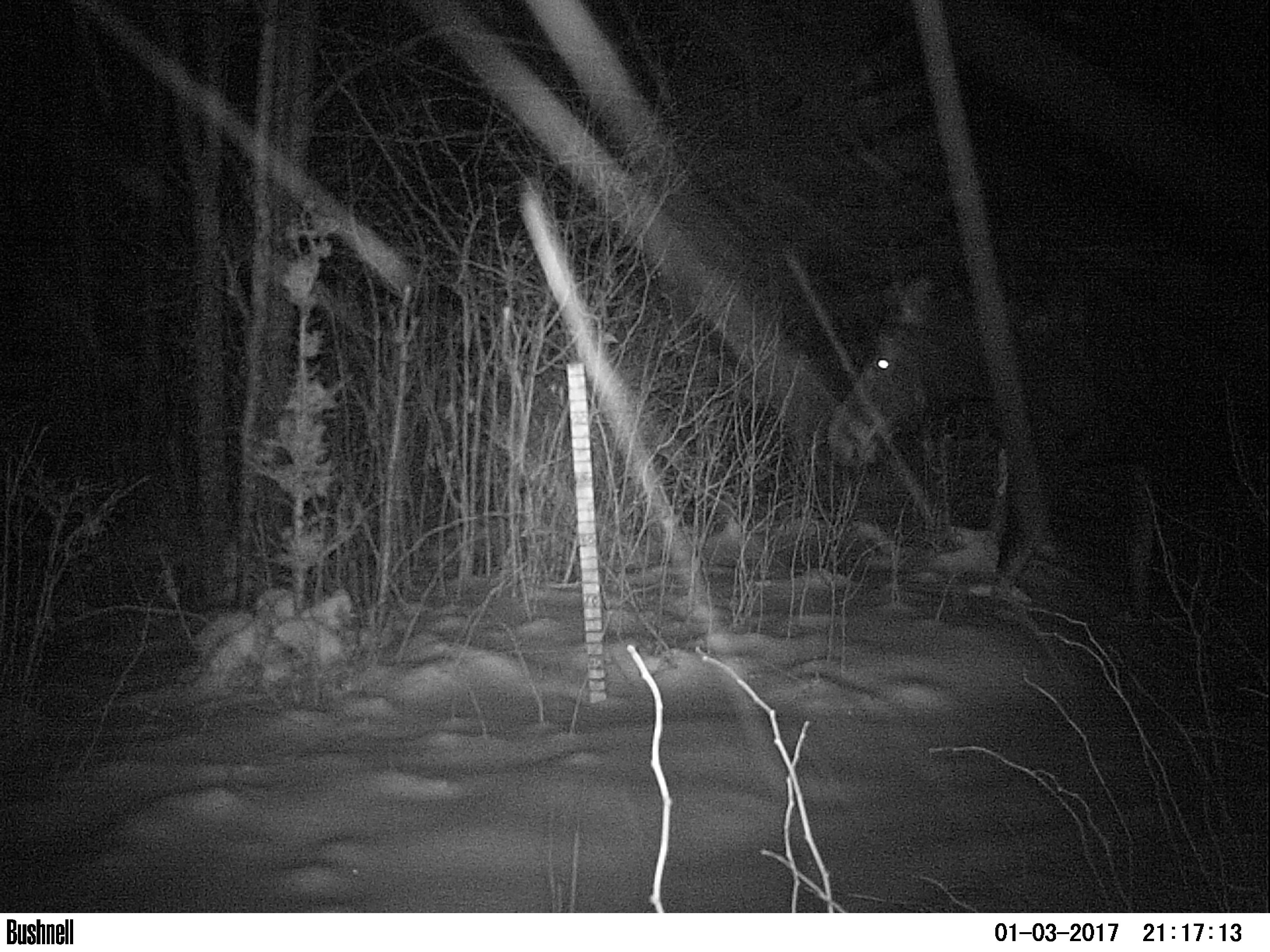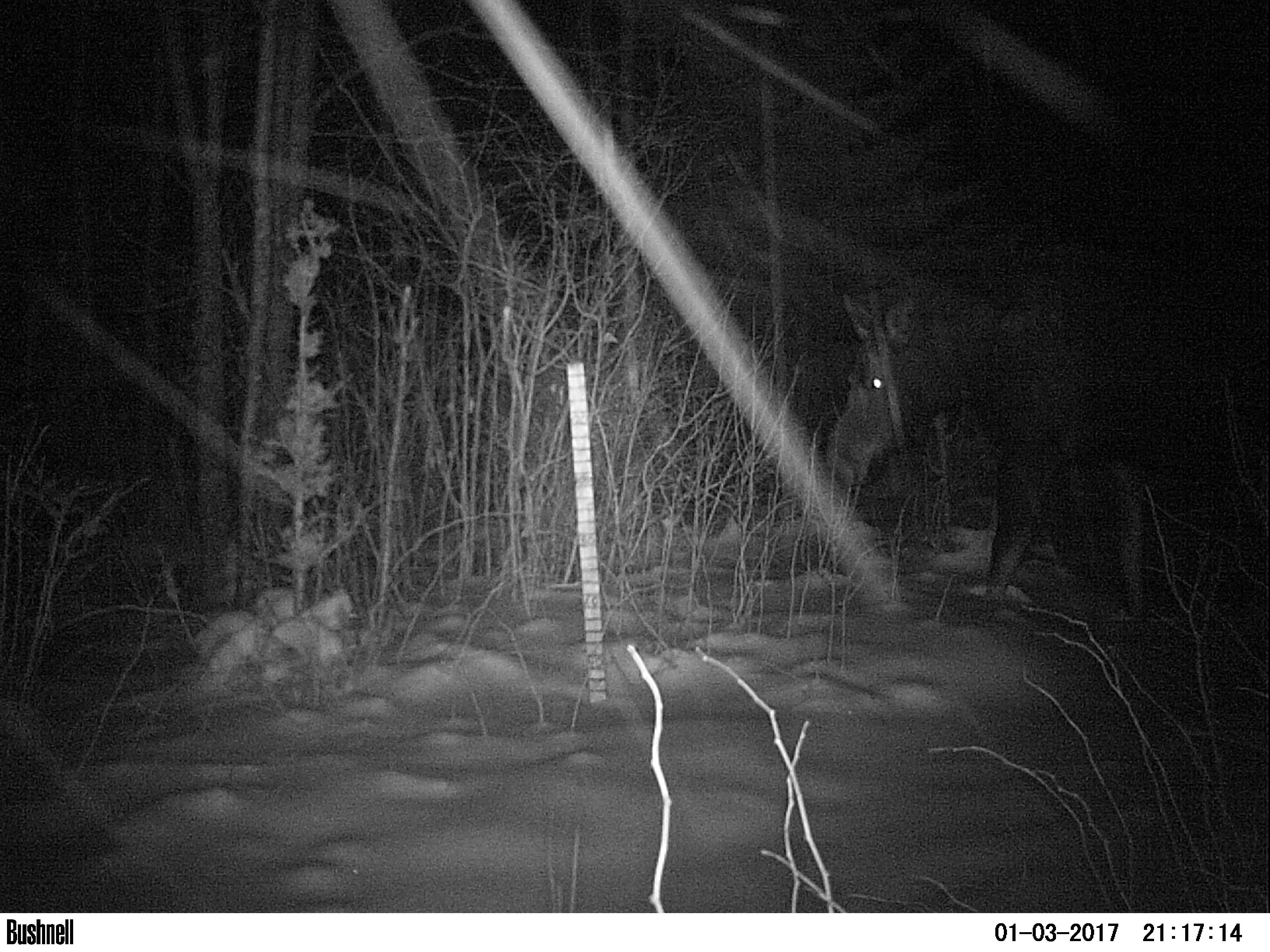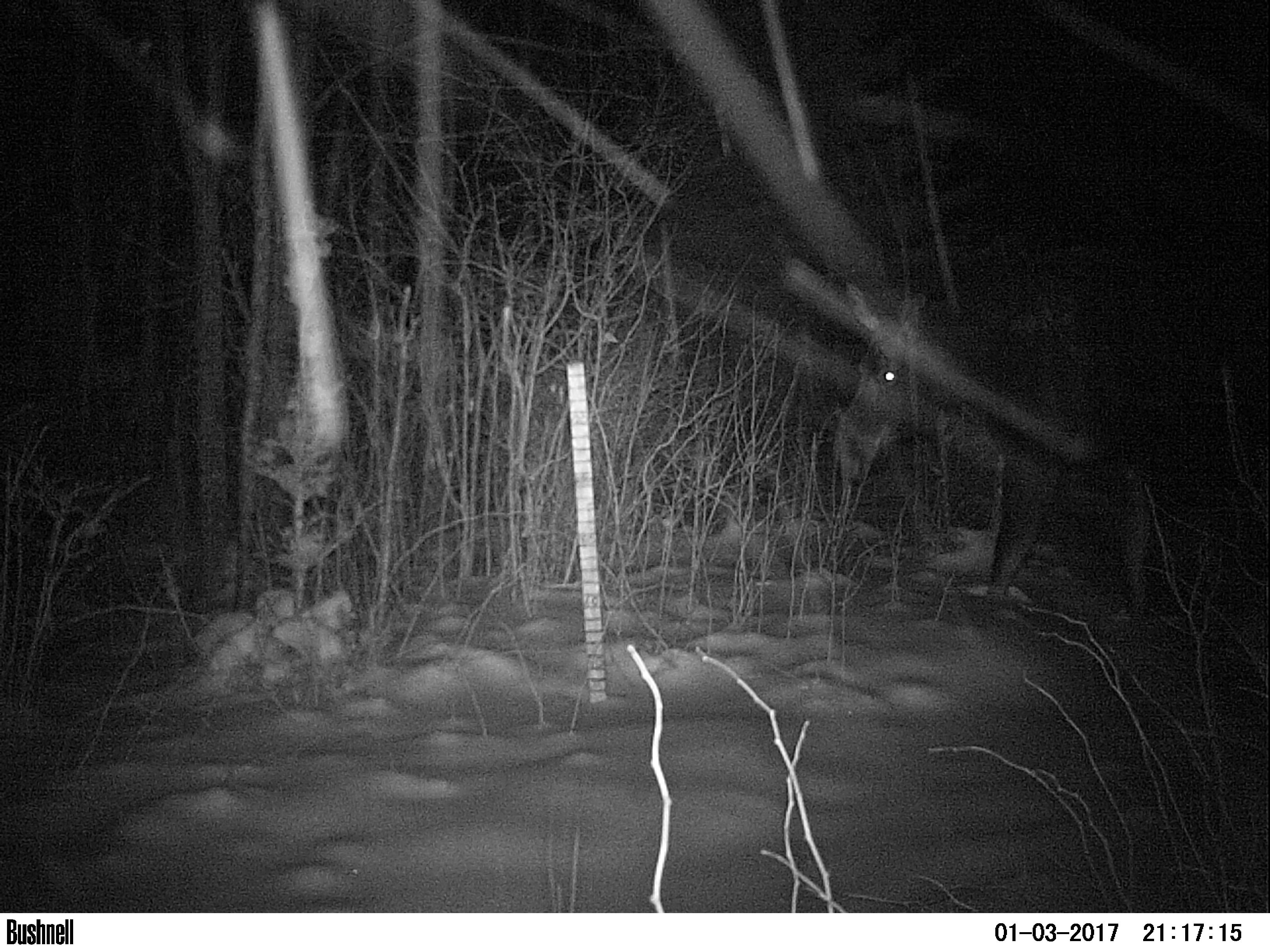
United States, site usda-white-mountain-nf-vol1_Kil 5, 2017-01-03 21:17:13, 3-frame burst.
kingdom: Animalia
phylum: Chordata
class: Mammalia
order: Artiodactyla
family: Cervidae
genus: Alces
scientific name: Alces alces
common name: moose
Moose (Alces alces).